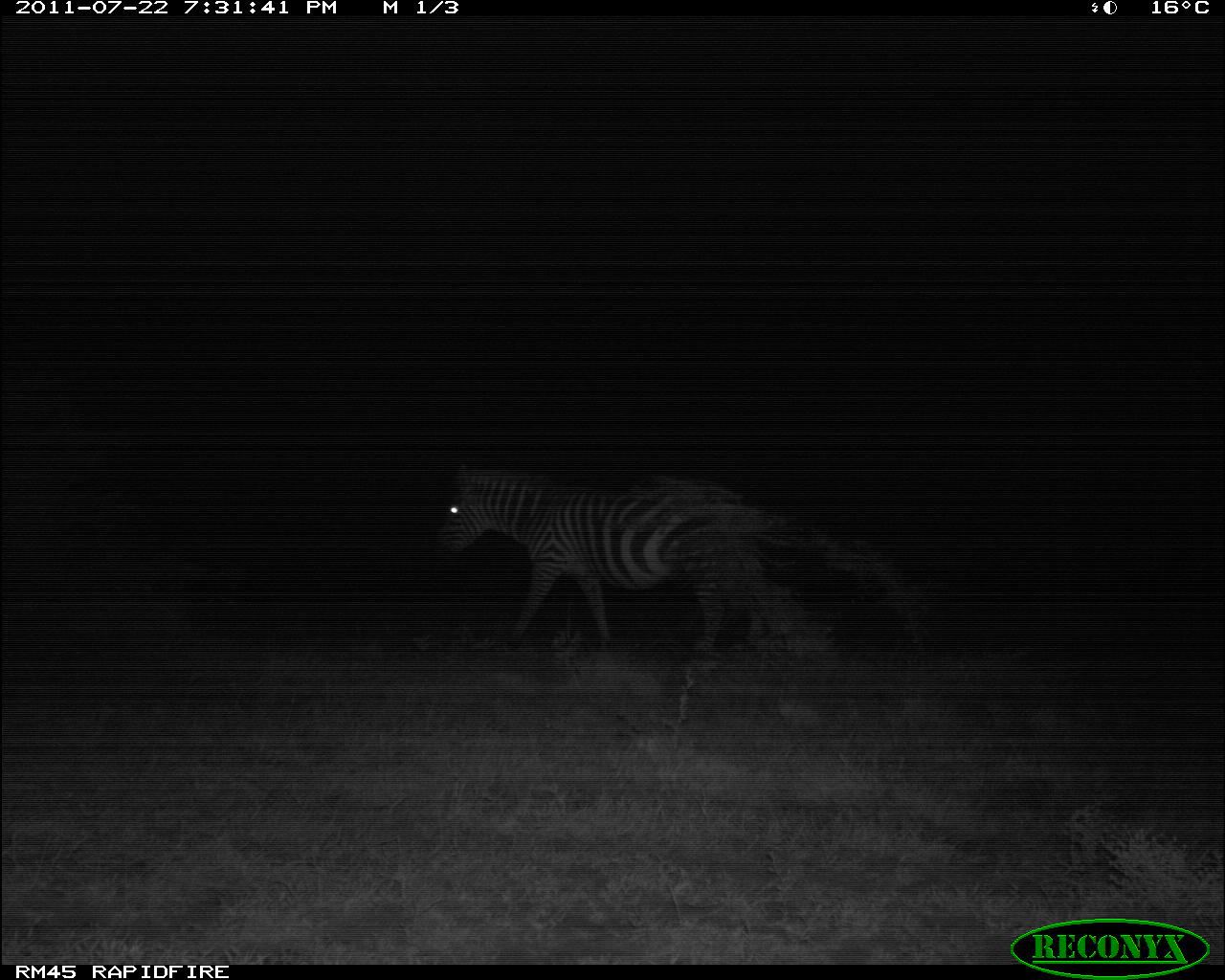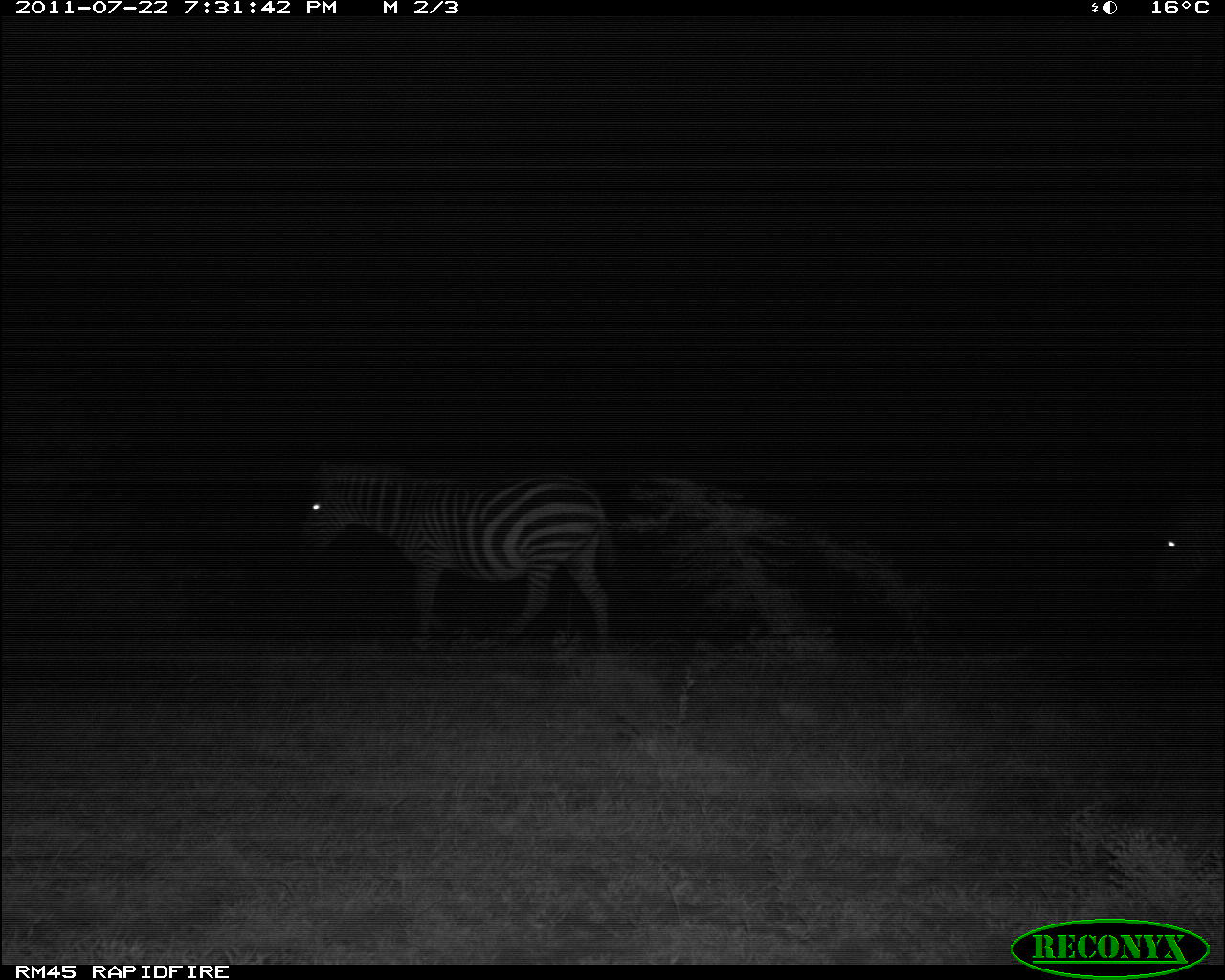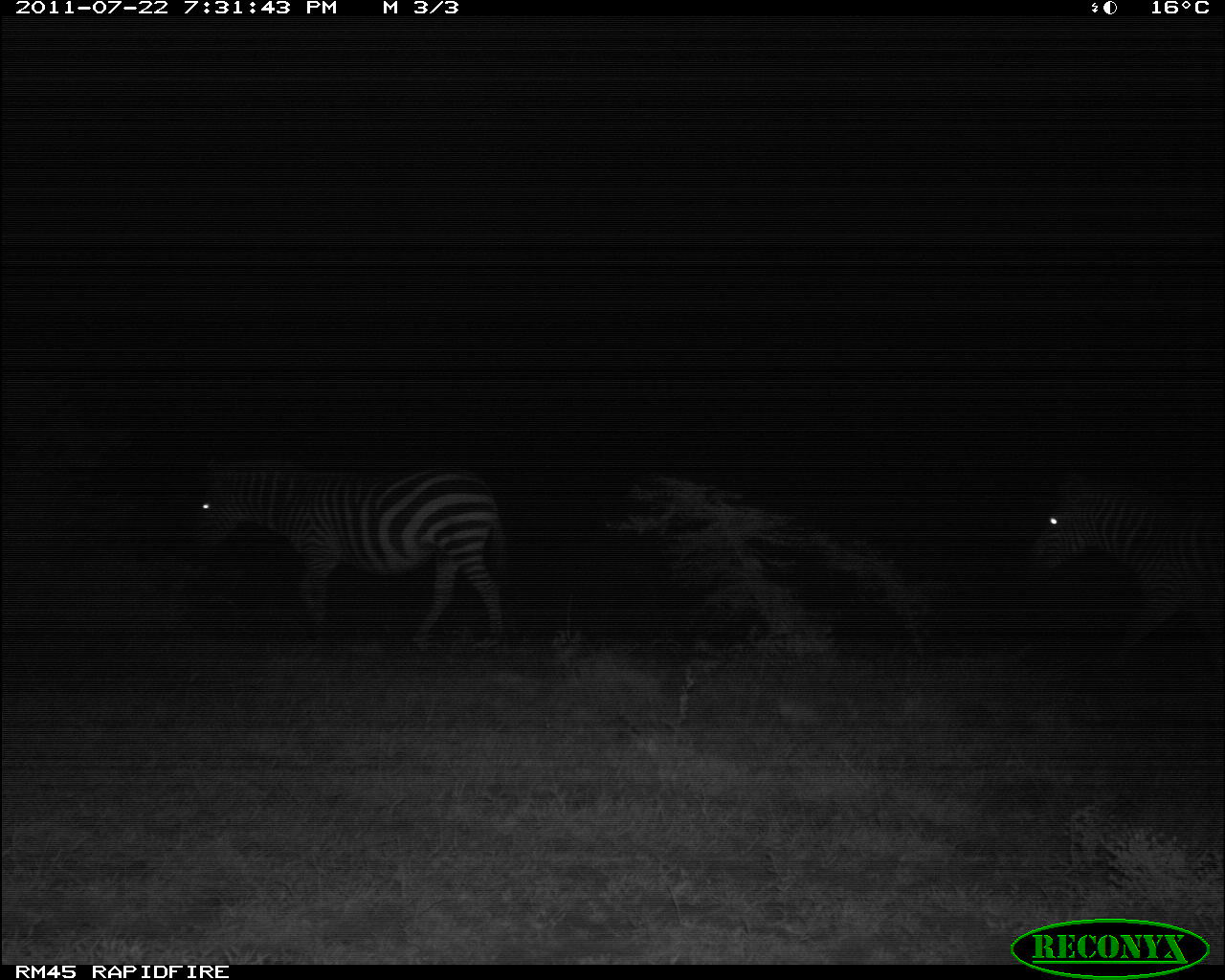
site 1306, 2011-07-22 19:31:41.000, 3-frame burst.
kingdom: Animalia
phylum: Chordata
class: Mammalia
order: Perissodactyla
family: Equidae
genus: Equus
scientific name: Equus quagga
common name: plains zebra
Equus quagga (plains zebra), count 1.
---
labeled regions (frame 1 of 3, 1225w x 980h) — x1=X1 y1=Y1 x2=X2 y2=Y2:
equus quagga: x1=435 y1=459 x2=765 y2=645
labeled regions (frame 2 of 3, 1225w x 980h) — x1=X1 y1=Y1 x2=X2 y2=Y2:
equus quagga: x1=300 y1=458 x2=606 y2=651; x1=1148 y1=498 x2=1225 y2=594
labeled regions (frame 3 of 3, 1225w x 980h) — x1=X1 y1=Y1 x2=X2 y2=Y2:
equus quagga: x1=182 y1=451 x2=510 y2=649; x1=1023 y1=469 x2=1225 y2=659